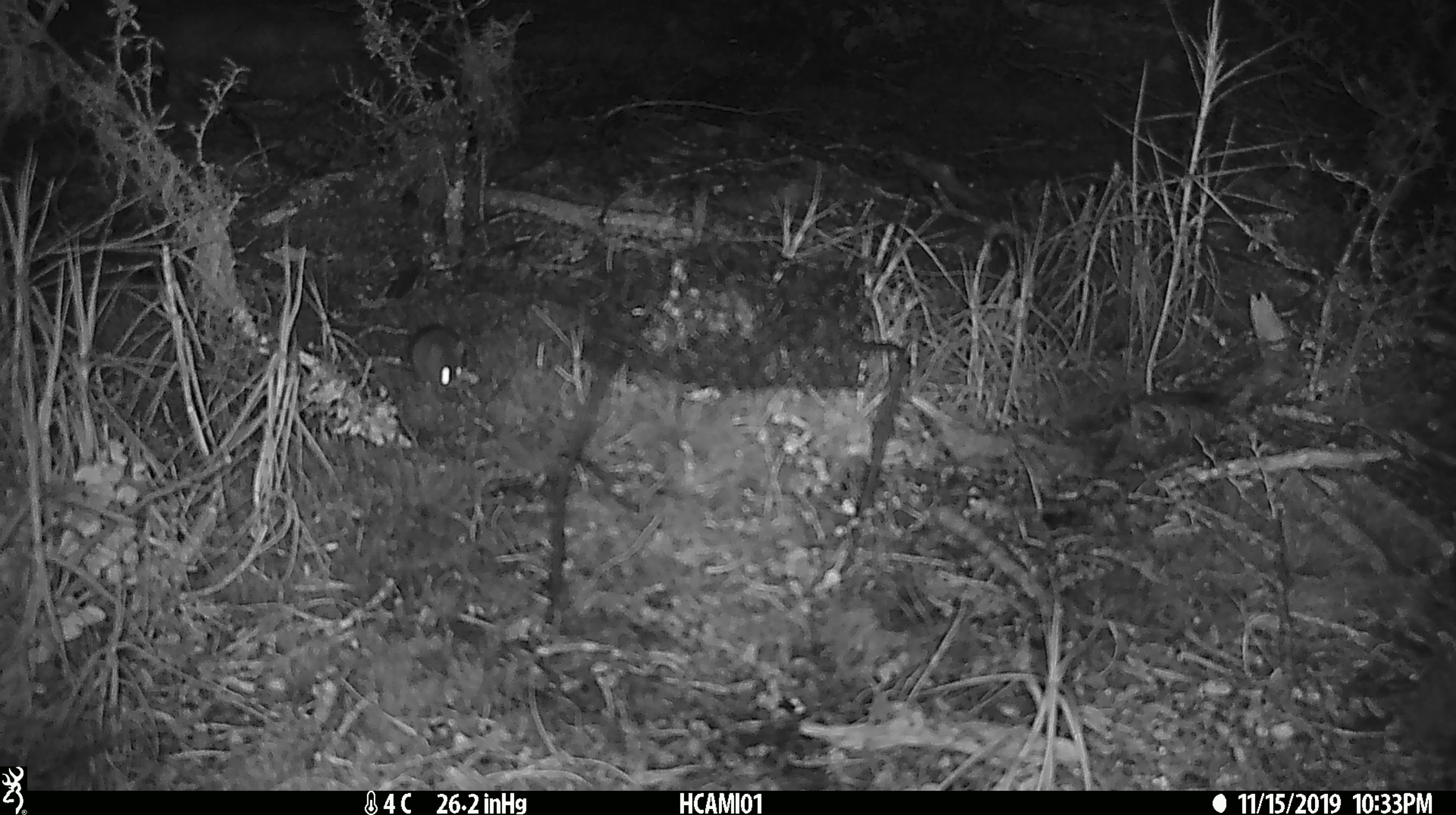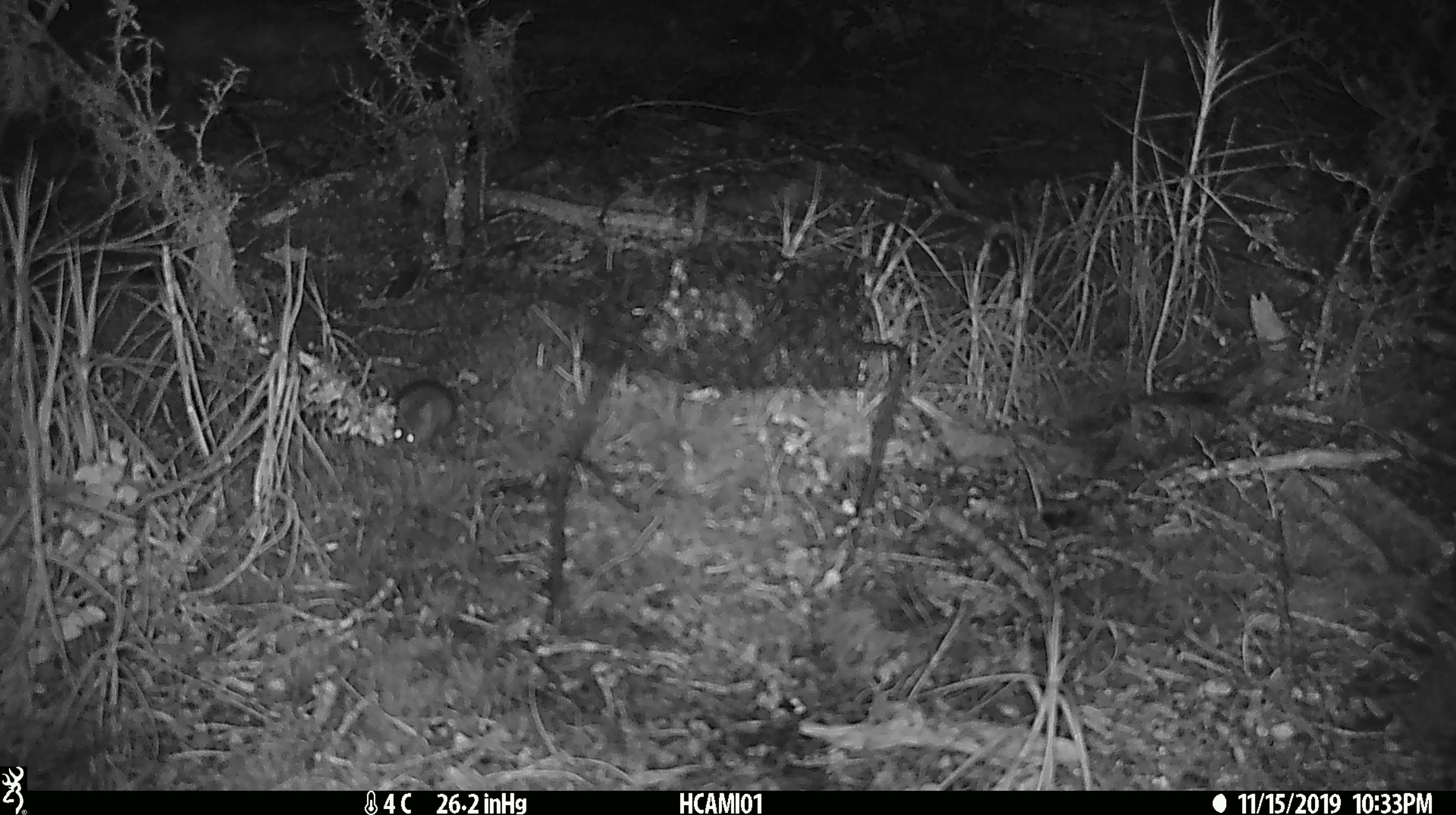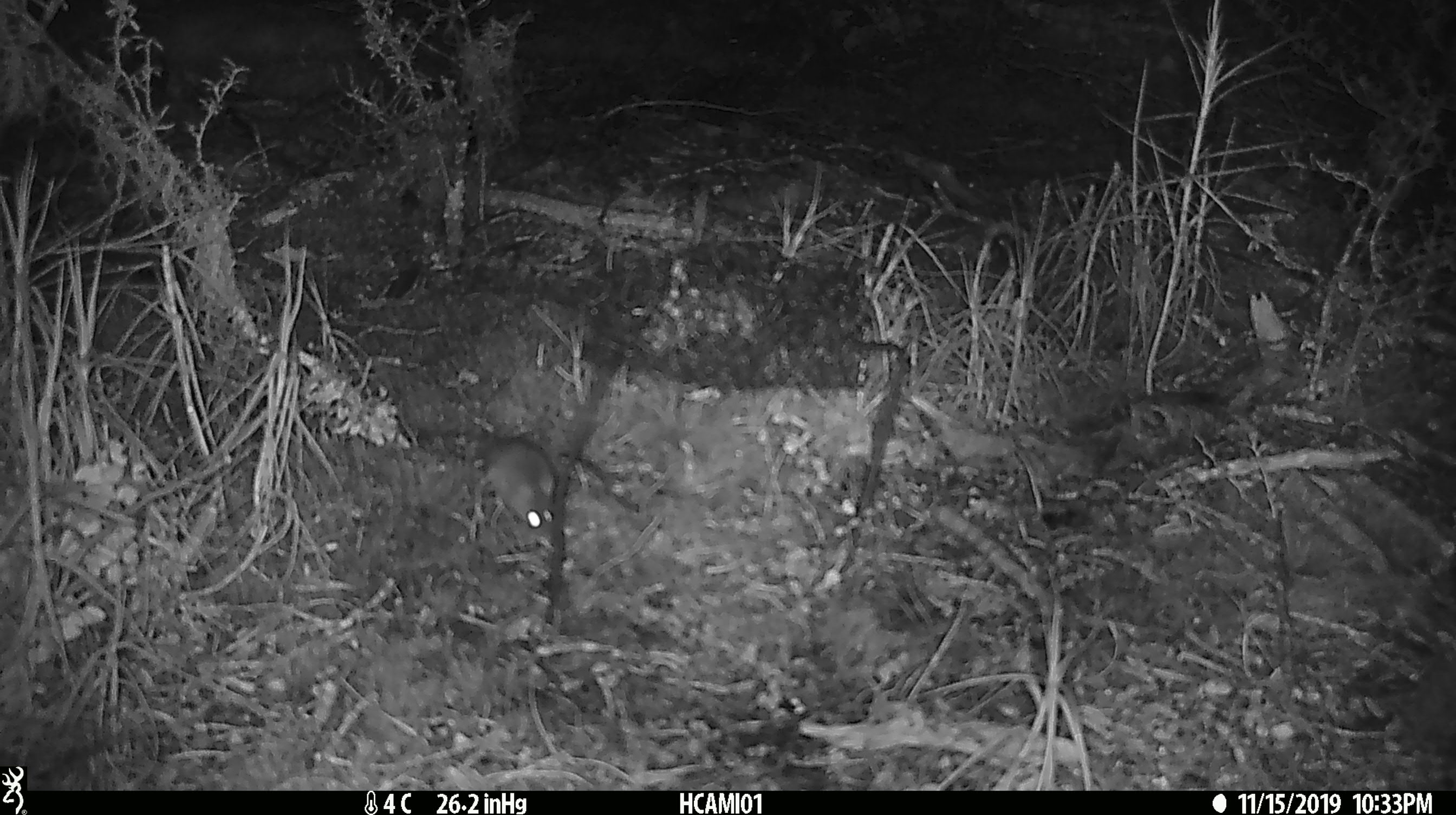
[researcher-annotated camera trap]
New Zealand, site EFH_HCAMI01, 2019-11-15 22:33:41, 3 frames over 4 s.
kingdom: Animalia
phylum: Chordata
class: Mammalia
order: Rodentia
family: Muridae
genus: Mus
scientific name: Mus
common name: mouse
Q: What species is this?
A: Mouse (Mus).